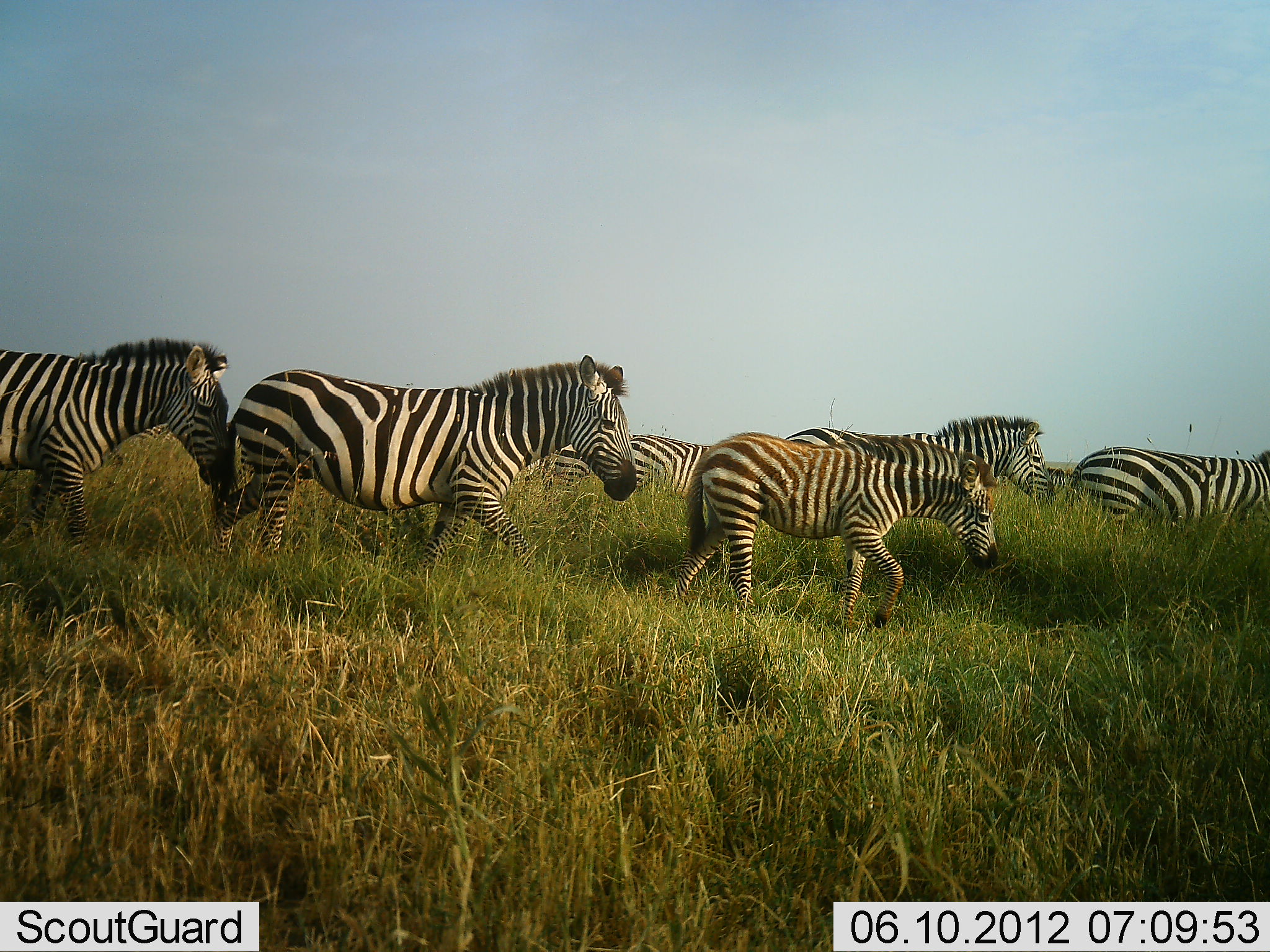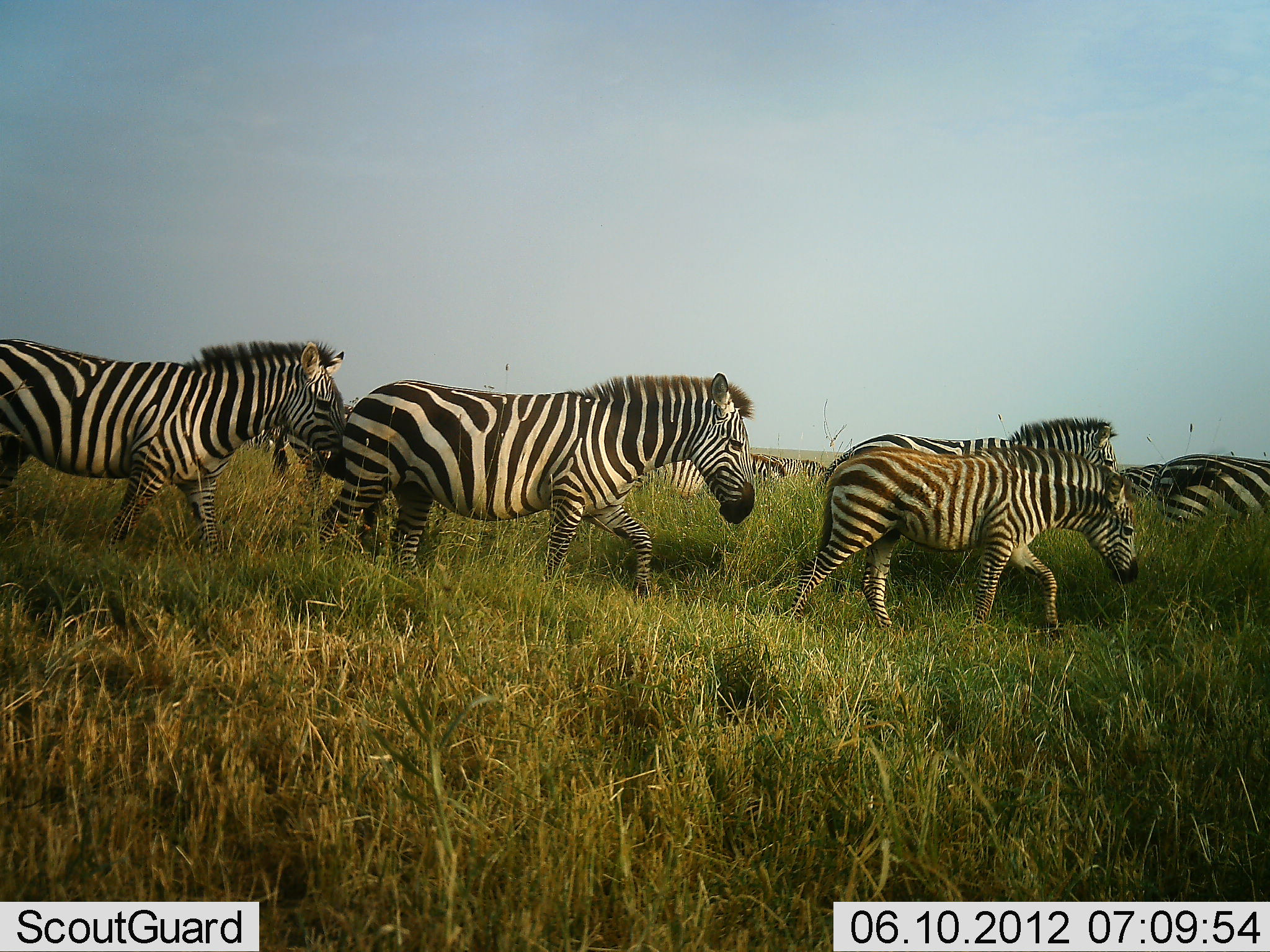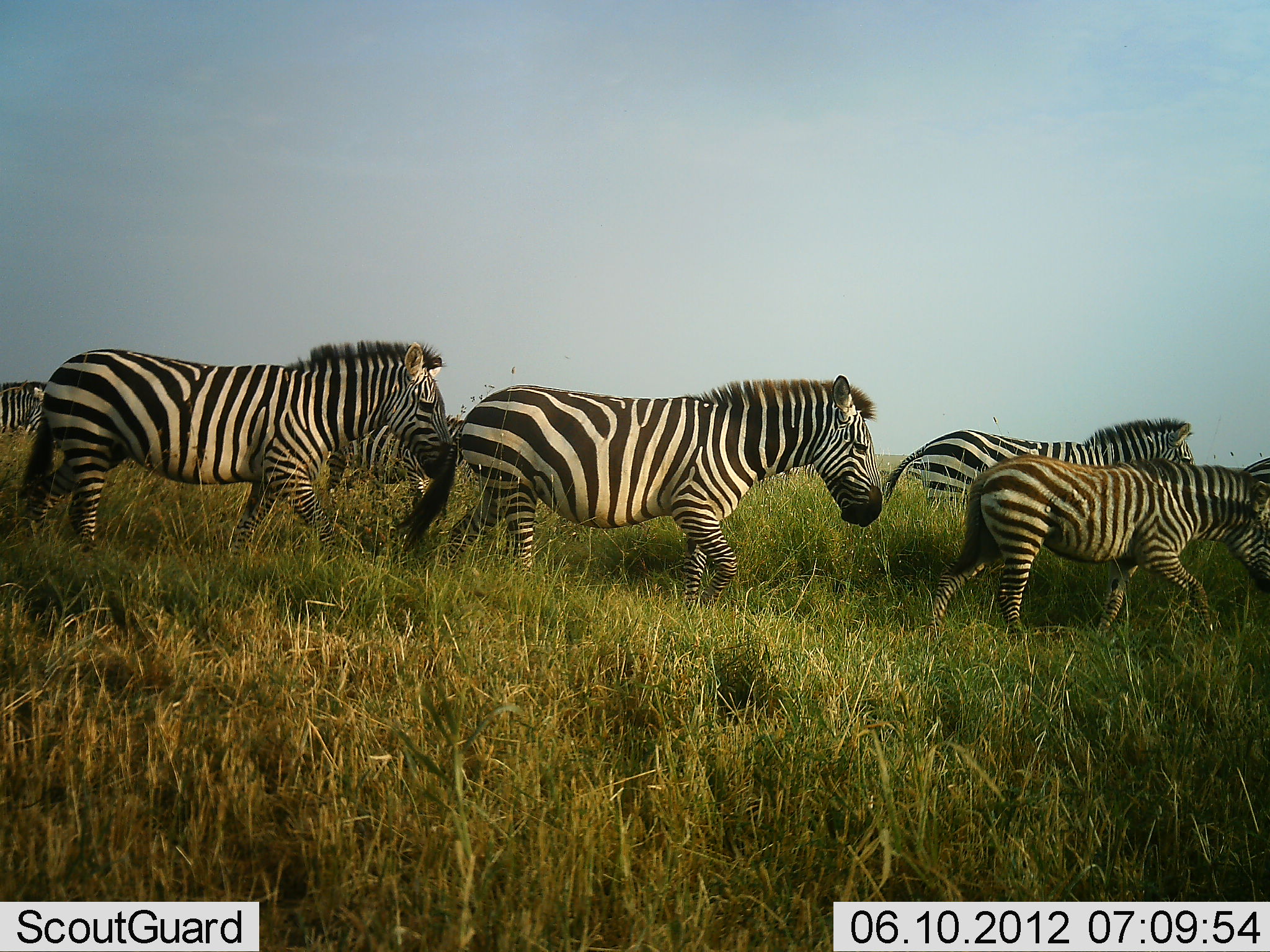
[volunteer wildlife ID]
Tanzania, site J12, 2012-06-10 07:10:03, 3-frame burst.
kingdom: Animalia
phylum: Chordata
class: Mammalia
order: Perissodactyla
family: Equidae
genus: Equus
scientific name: Equus quagga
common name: plains zebra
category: zebra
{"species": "zebra (plains zebra) (Equus quagga)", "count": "9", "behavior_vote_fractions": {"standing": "10%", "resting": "0%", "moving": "100%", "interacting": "0%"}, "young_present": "40%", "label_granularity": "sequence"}